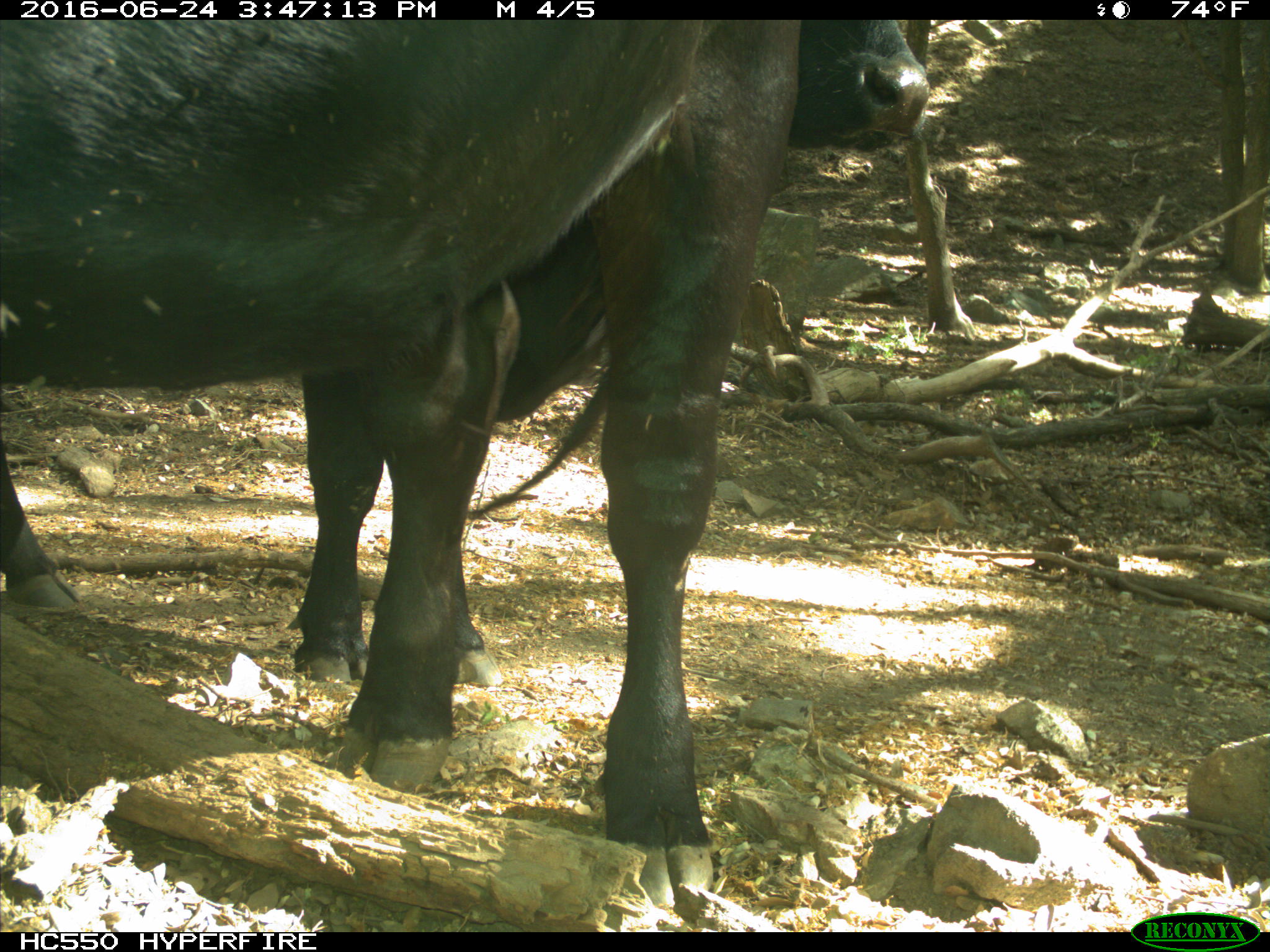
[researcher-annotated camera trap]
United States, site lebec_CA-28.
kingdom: Animalia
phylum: Chordata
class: Mammalia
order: Artiodactyla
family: Bovidae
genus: Bos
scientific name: Bos taurus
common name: domestic cow